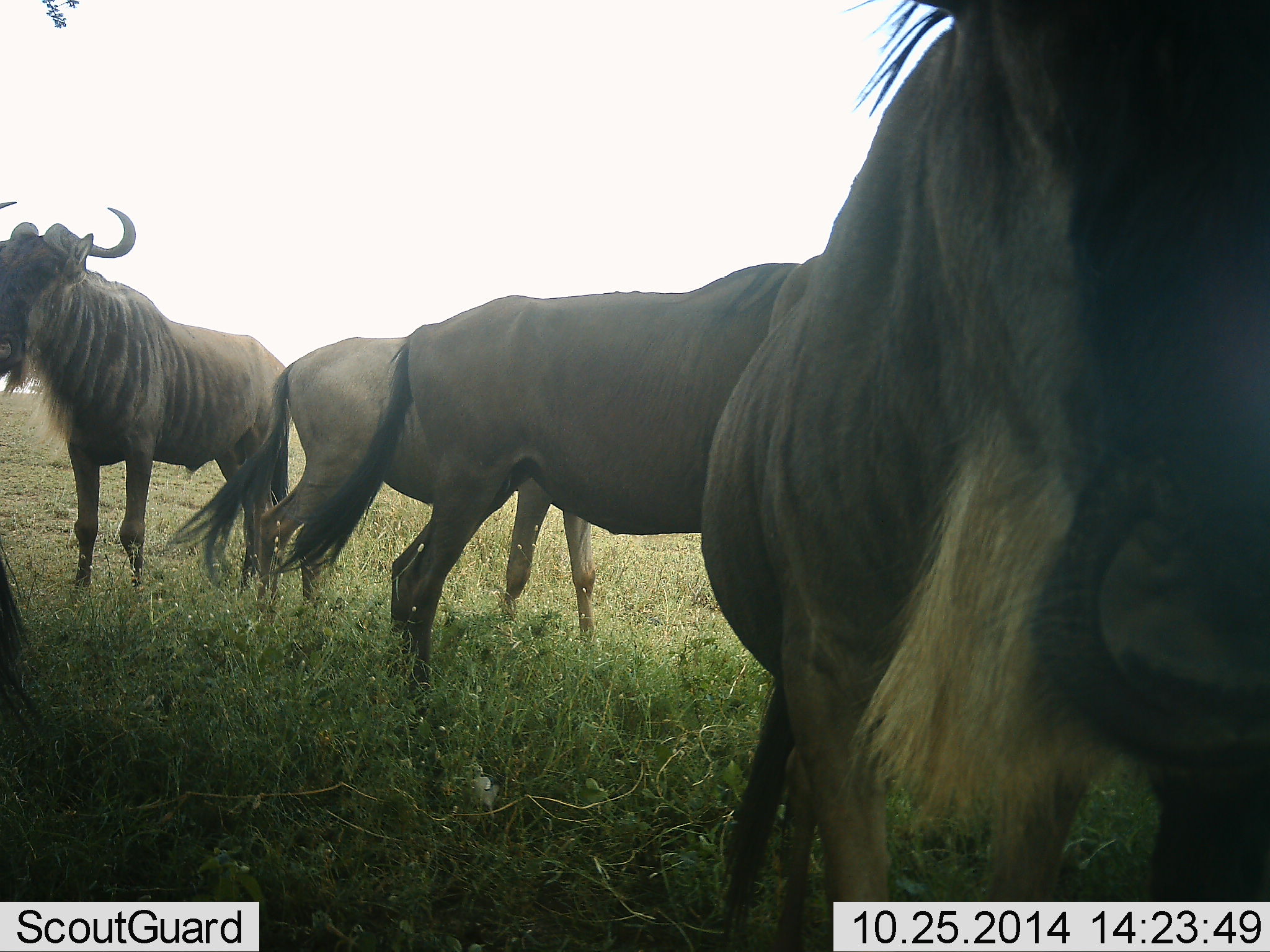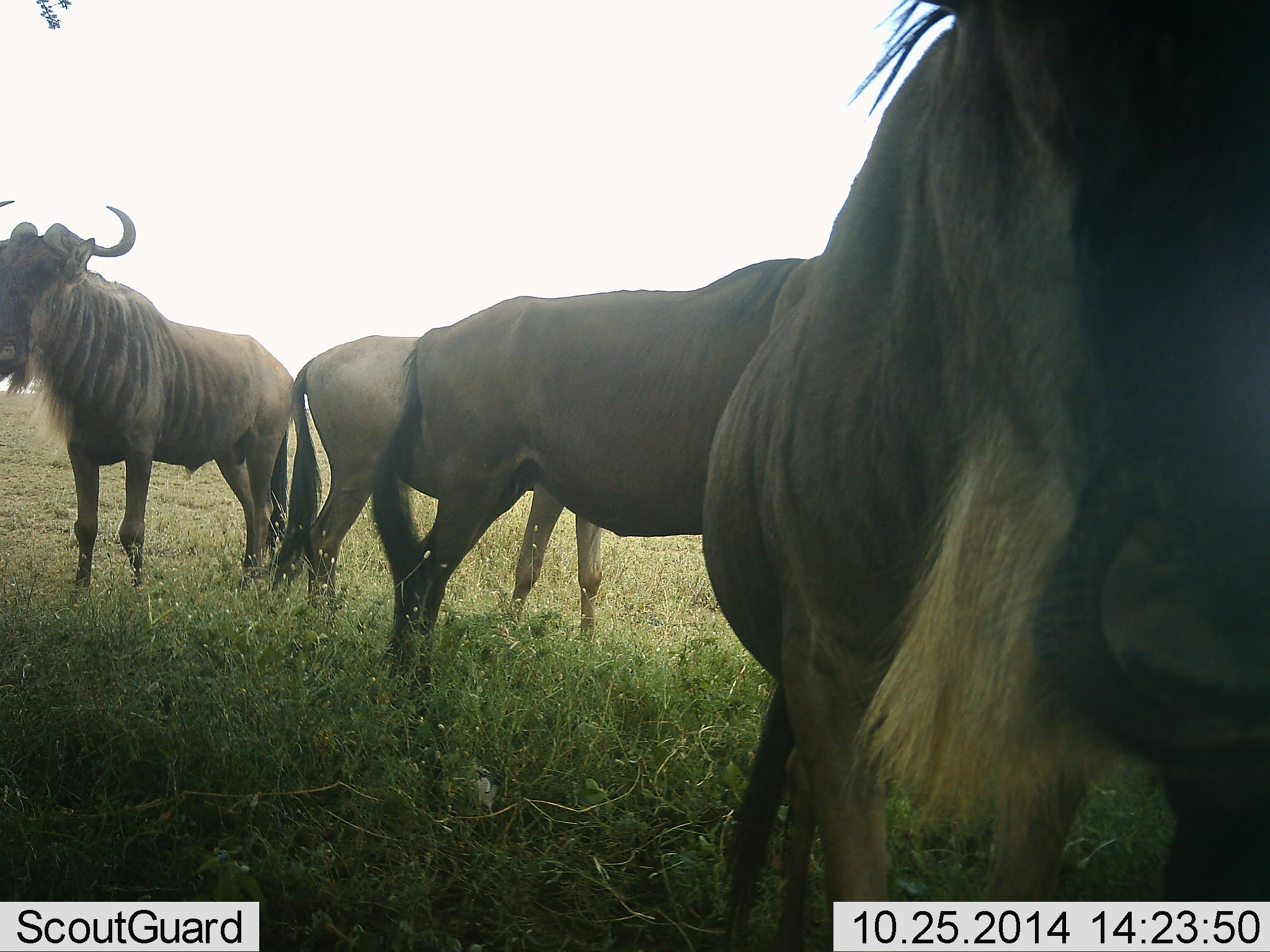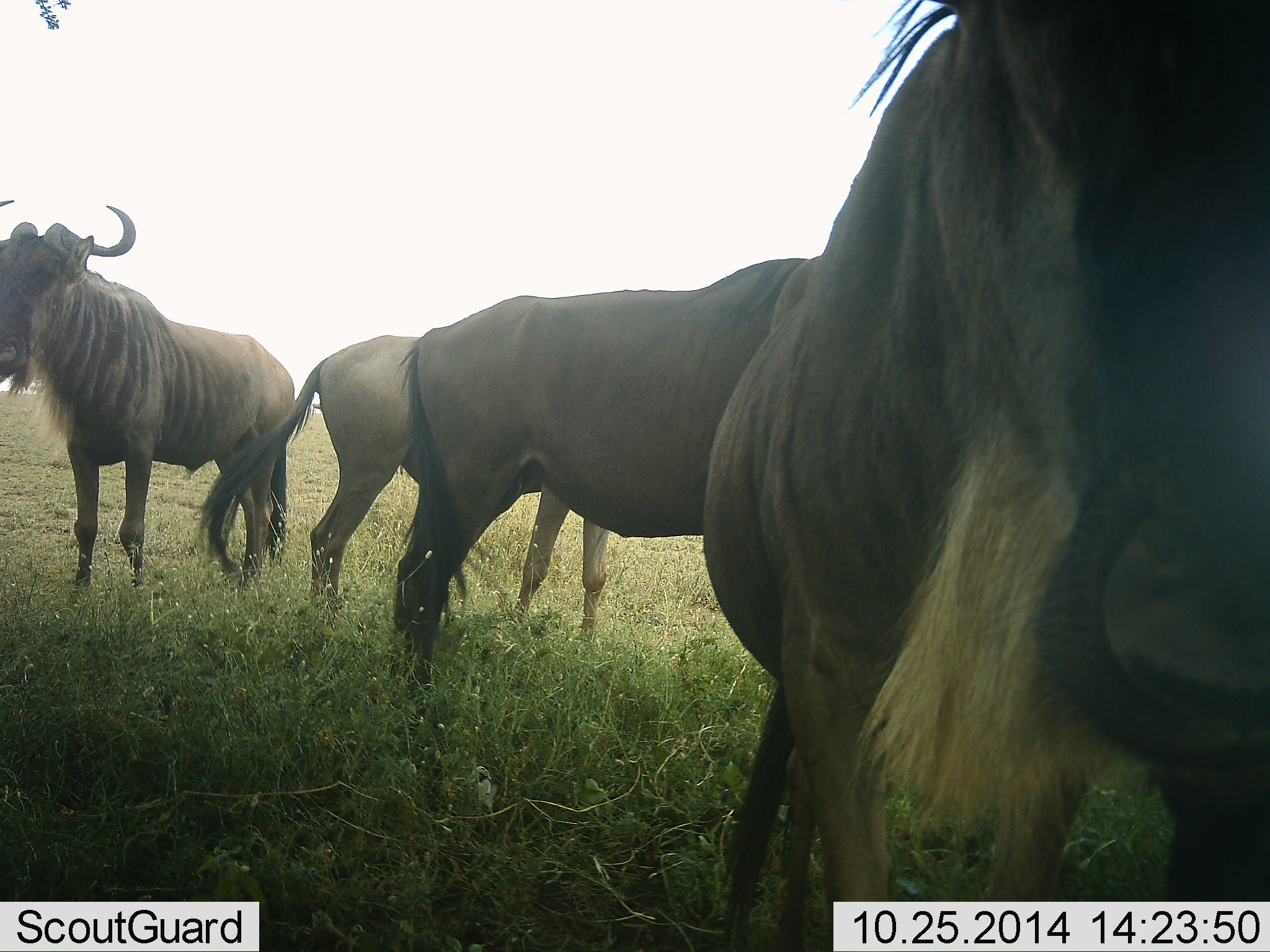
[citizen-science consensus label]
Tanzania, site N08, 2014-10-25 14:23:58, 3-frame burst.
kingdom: Animalia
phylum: Chordata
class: Mammalia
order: Artiodactyla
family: Bovidae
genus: Connochaetes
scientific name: Connochaetes taurinus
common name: blue wildebeest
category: wildebeest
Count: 5.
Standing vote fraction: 100%.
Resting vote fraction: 10%.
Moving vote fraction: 0%.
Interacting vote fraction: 20%.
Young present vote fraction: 0%.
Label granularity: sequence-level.